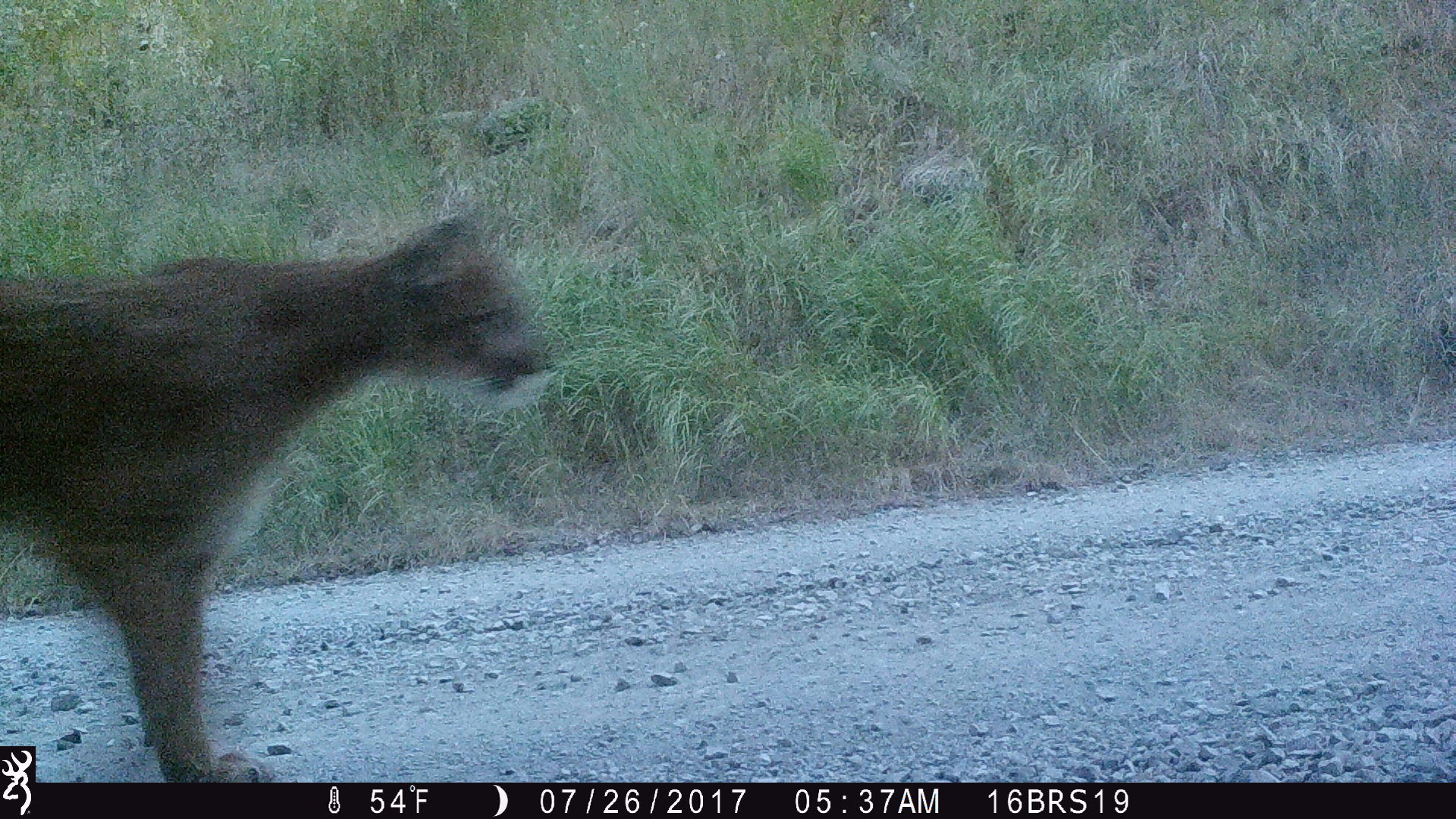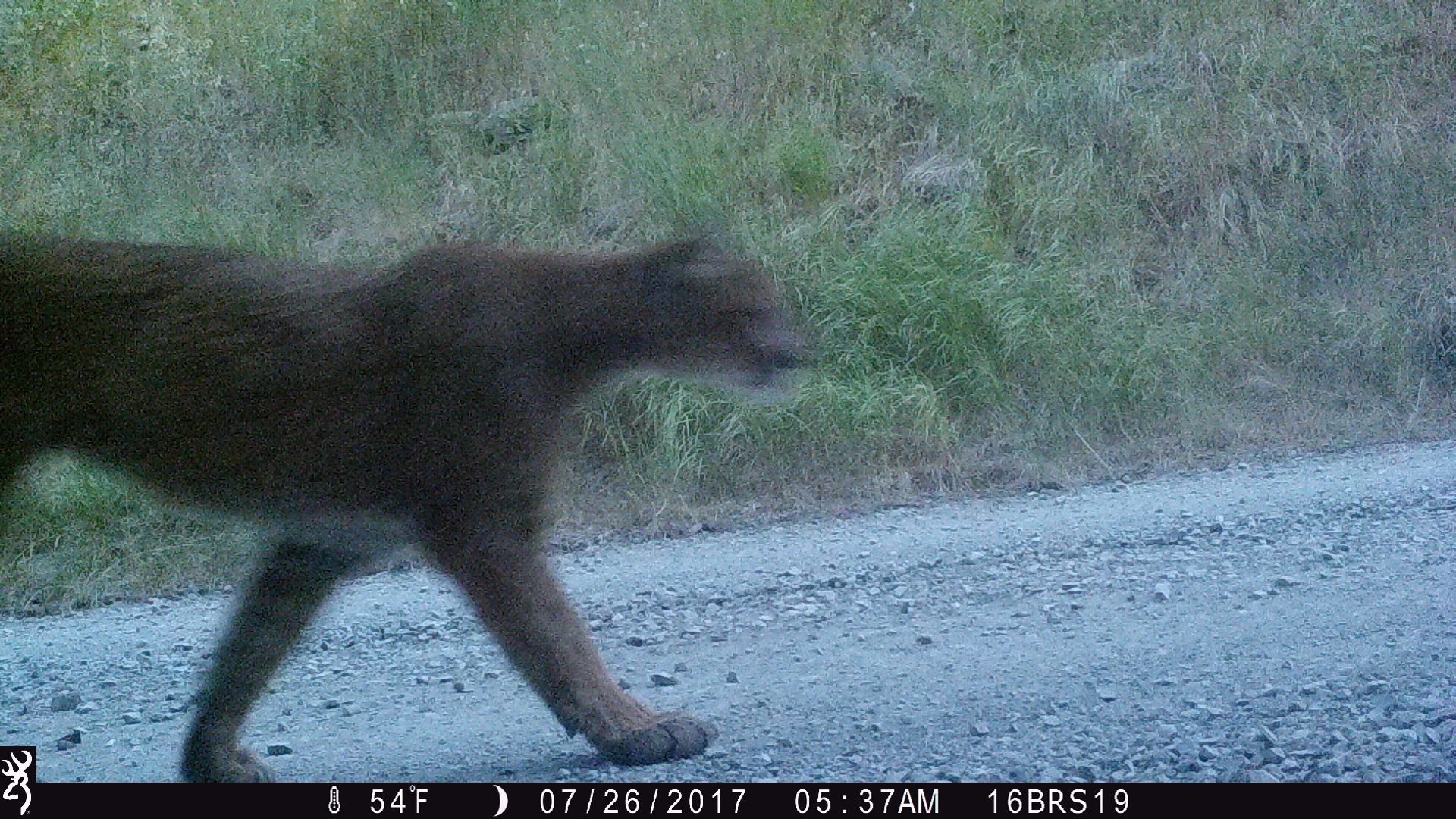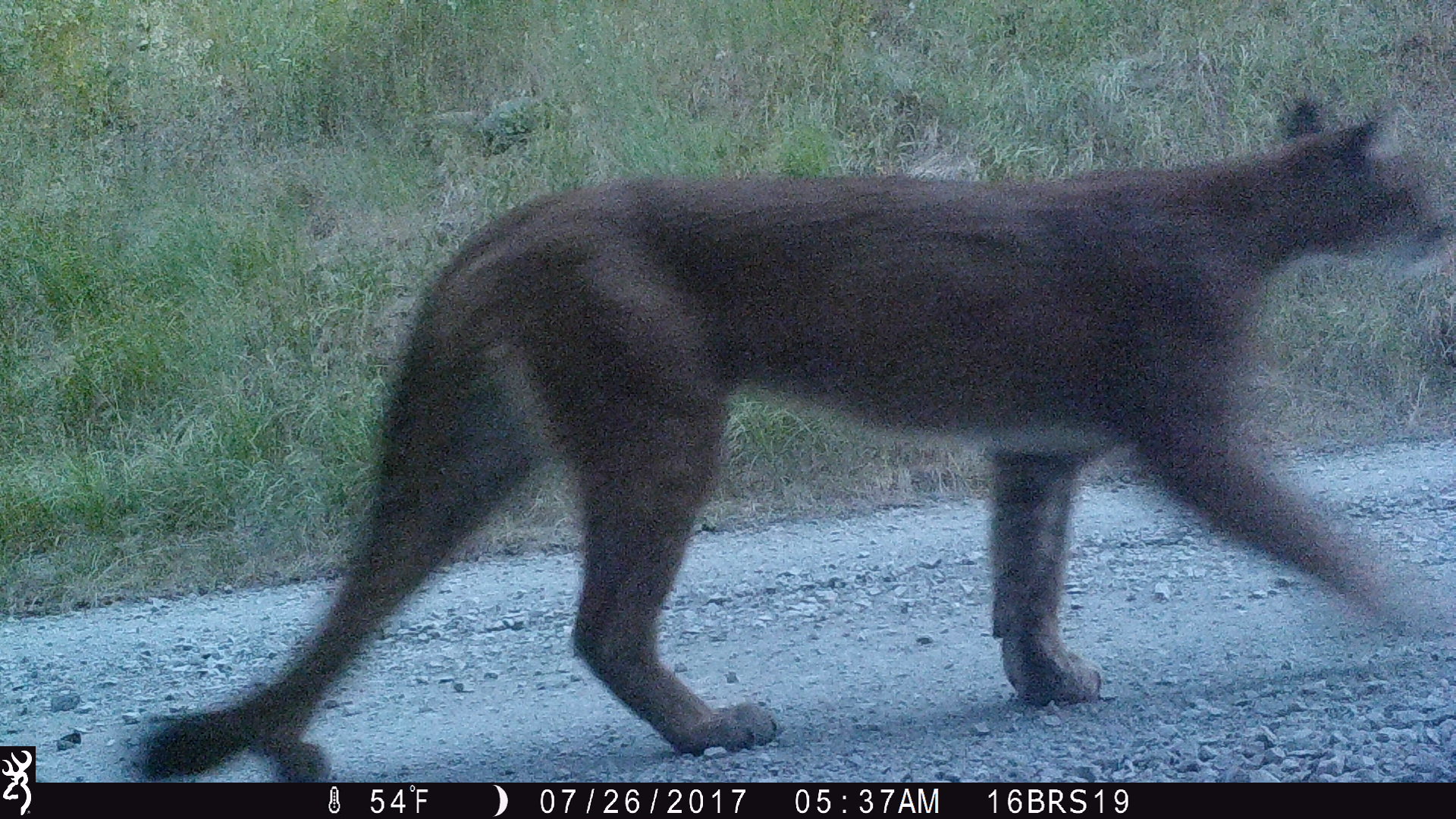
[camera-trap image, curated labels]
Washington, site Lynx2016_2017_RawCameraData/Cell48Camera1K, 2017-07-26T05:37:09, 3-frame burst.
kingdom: Animalia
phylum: Chordata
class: Mammalia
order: Carnivora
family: Felidae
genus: Puma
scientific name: Puma concolor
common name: mountain lion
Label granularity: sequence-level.